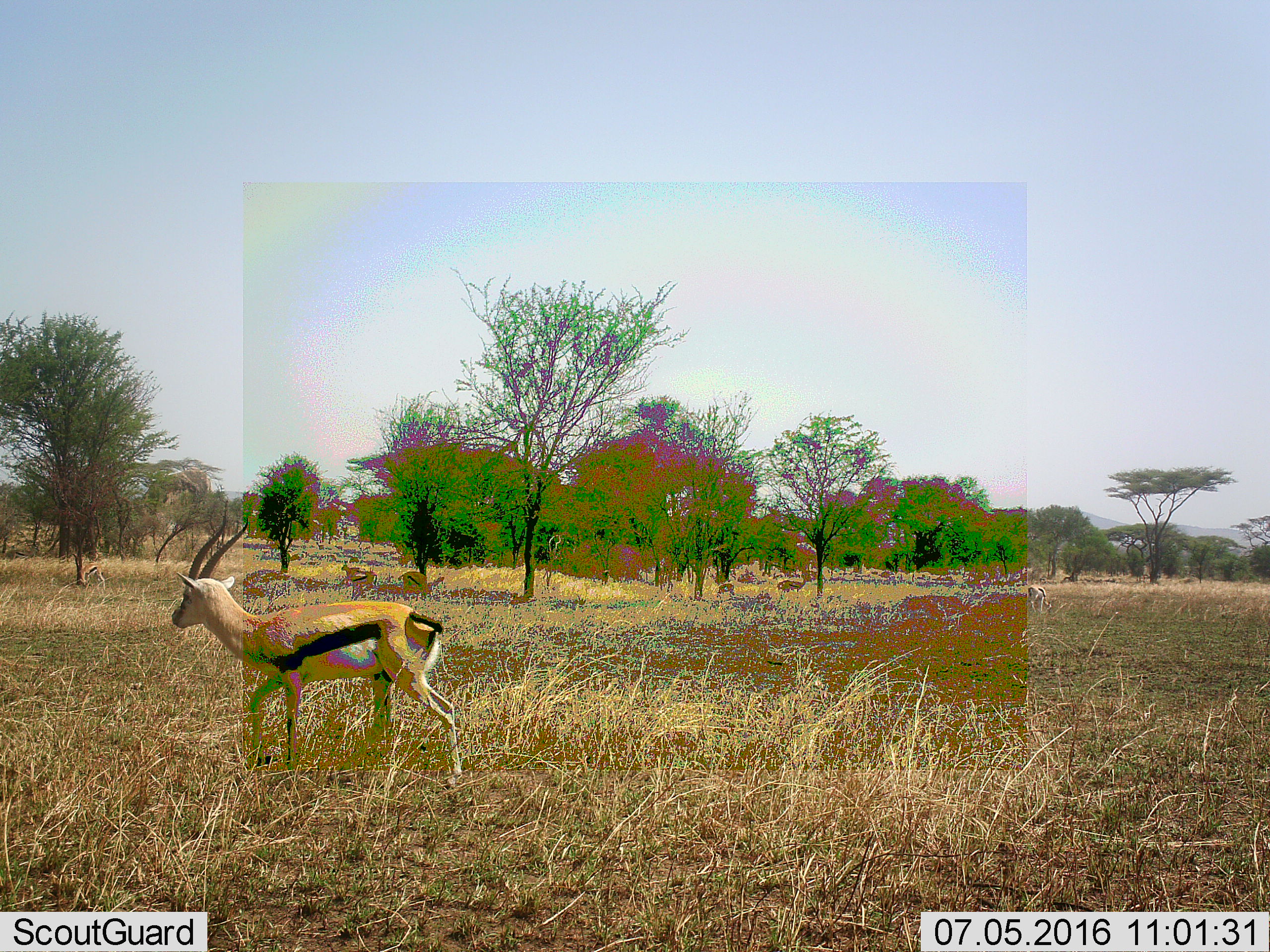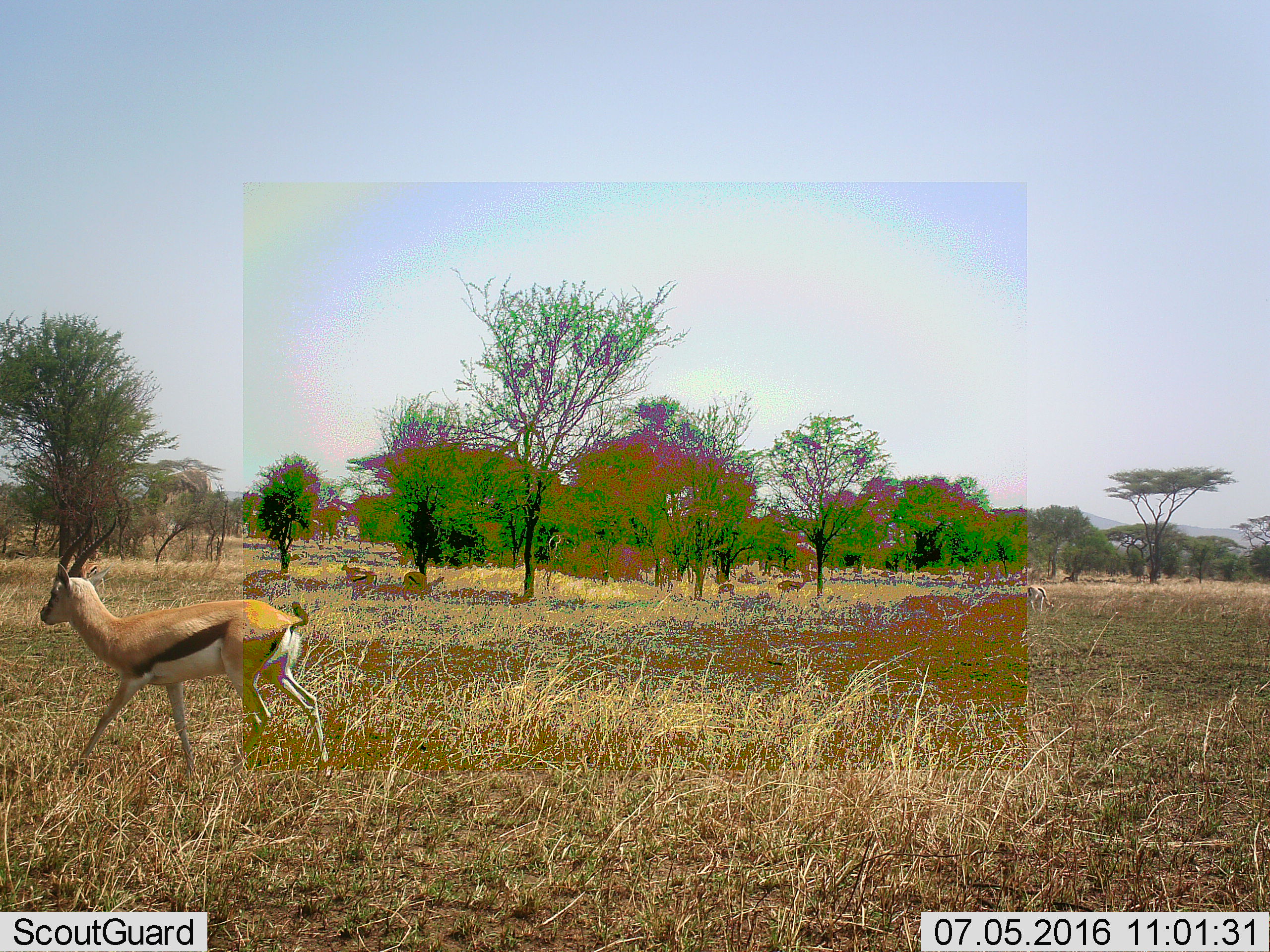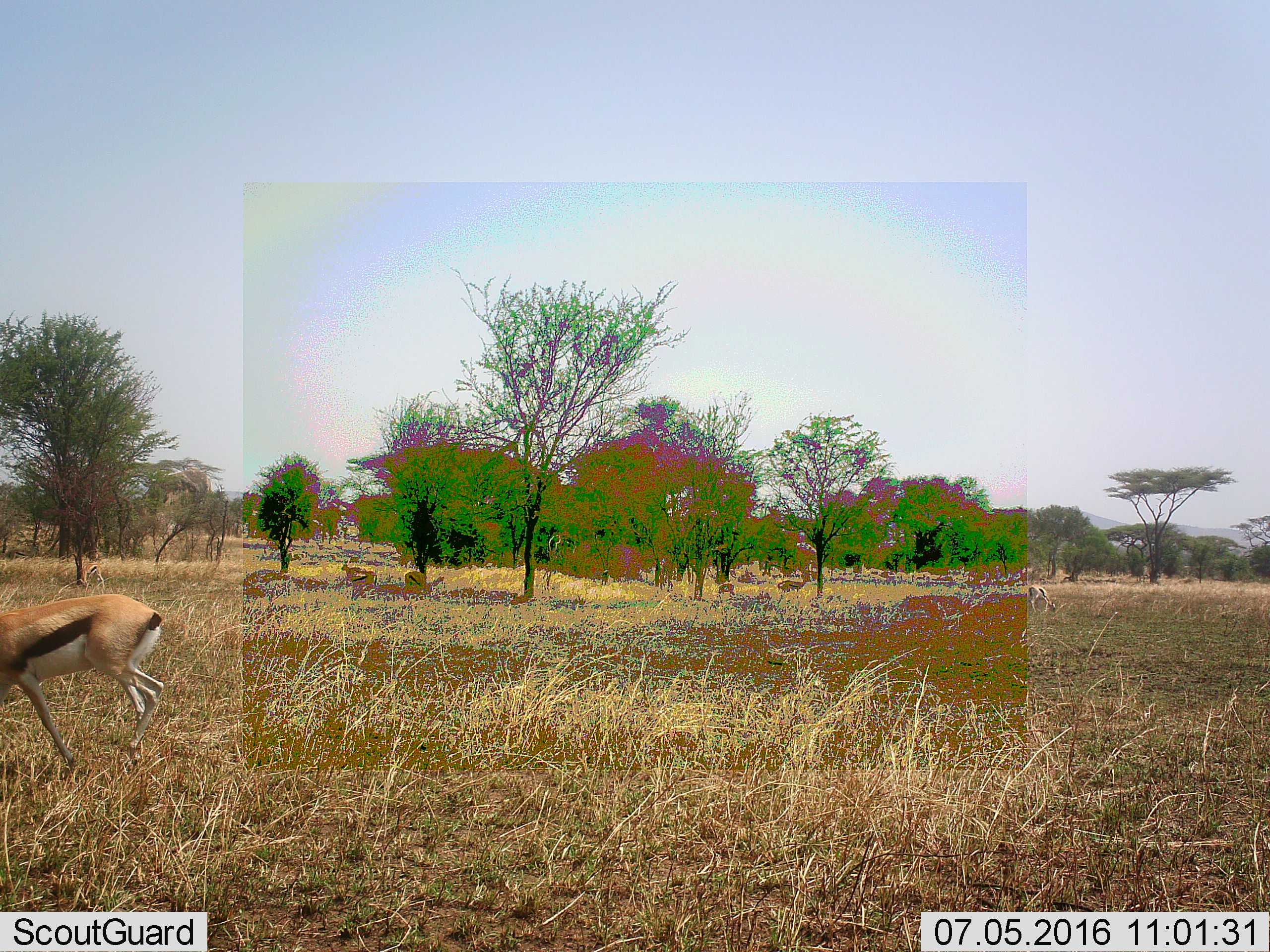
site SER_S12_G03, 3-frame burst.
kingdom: Animalia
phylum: Chordata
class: Mammalia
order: Artiodactyla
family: Bovidae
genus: Eudorcas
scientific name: Eudorcas thomsonii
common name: thomson's gazelle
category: gazellethomsons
Gazellethomsons (thomson's gazelle) (Eudorcas thomsonii), count 5. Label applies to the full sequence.